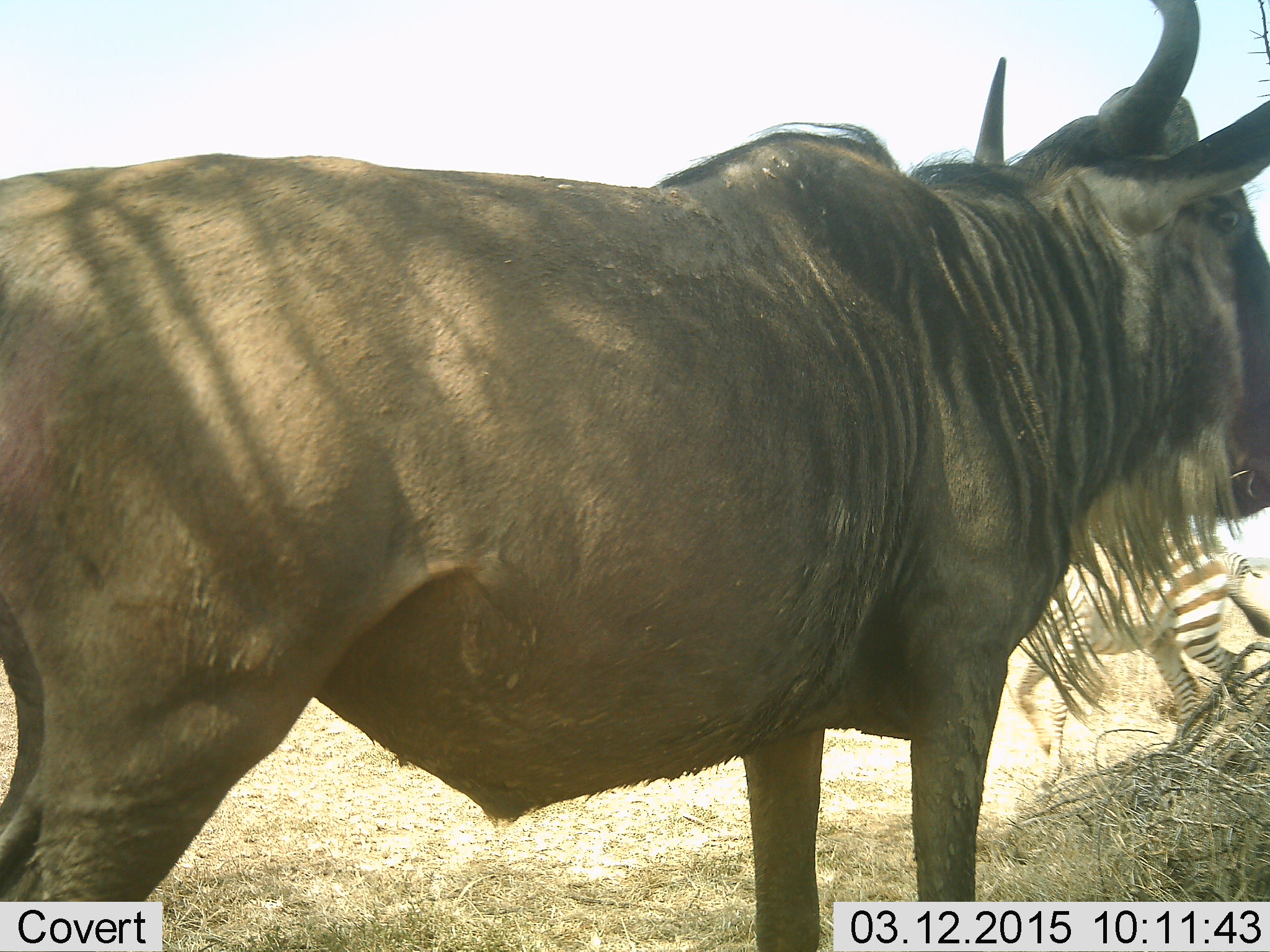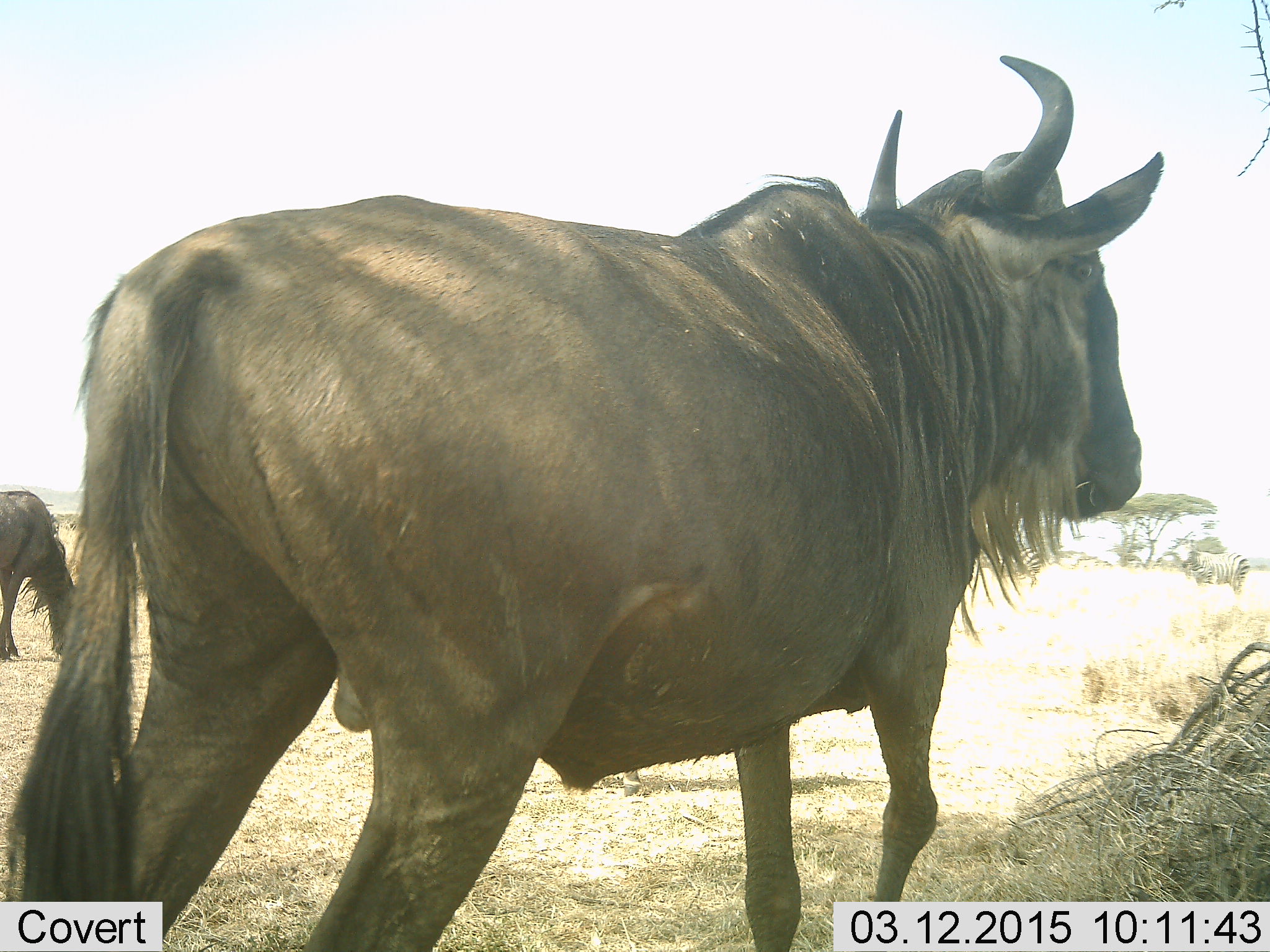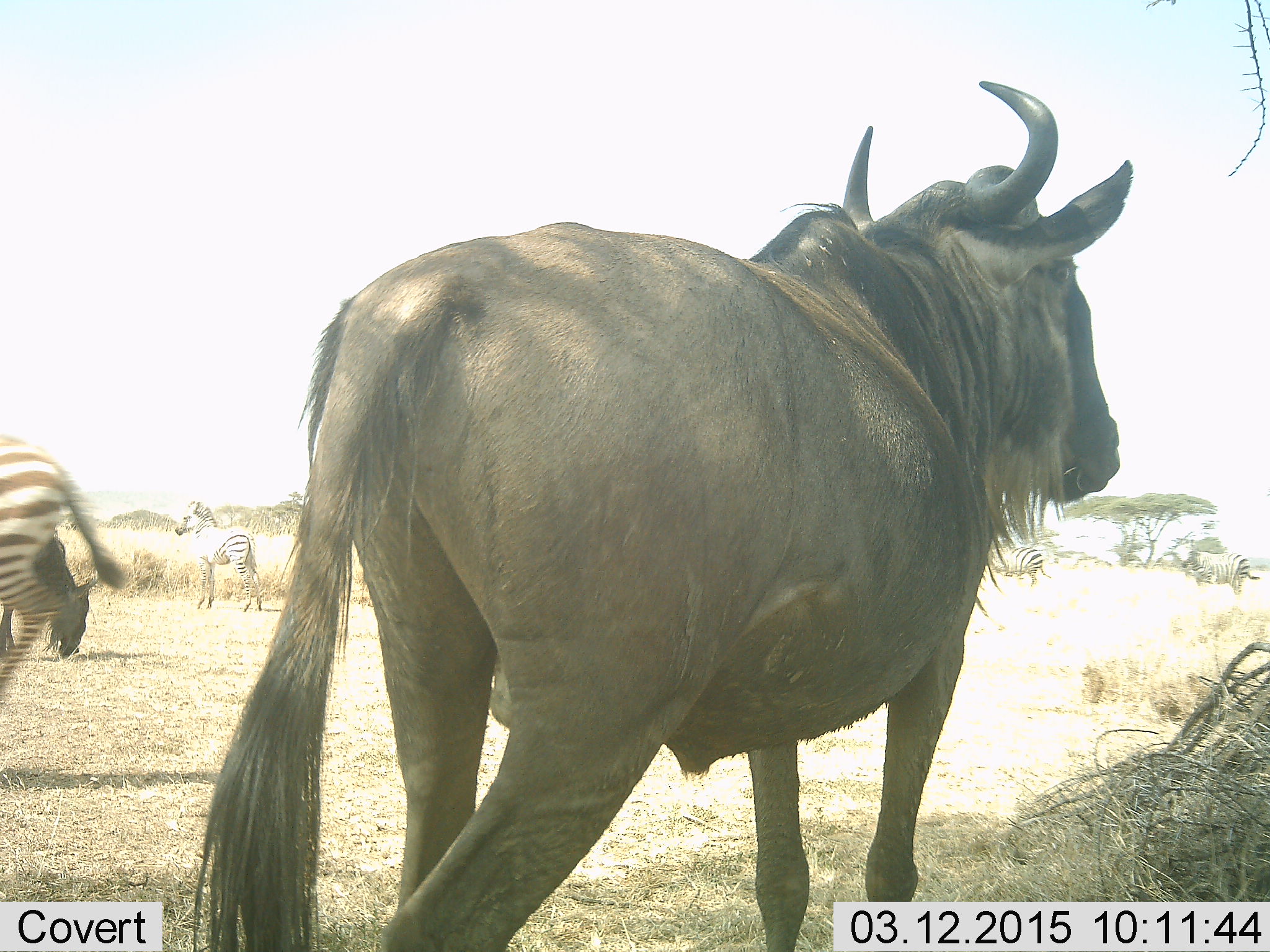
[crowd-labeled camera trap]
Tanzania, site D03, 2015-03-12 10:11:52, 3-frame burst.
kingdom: Animalia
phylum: Chordata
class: Mammalia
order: Artiodactyla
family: Bovidae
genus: Connochaetes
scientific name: Connochaetes taurinus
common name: blue wildebeest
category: wildebeest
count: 2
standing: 47%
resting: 0%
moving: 73%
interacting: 0%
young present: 0%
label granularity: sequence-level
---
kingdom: Animalia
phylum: Chordata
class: Mammalia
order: Perissodactyla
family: Equidae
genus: Equus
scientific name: Equus quagga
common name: plains zebra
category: zebra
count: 4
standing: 80%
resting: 0%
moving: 70%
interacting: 0%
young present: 20%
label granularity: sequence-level